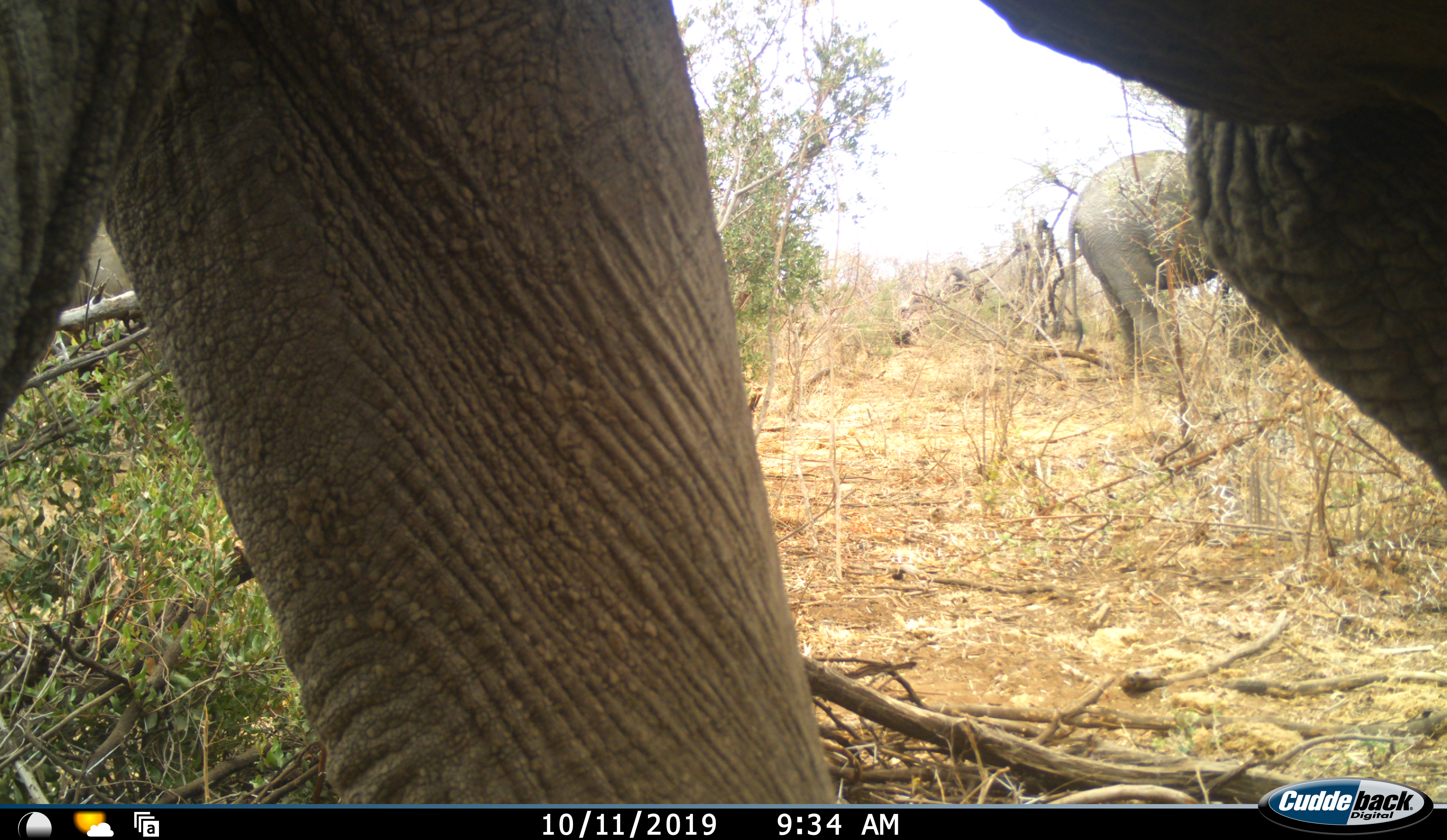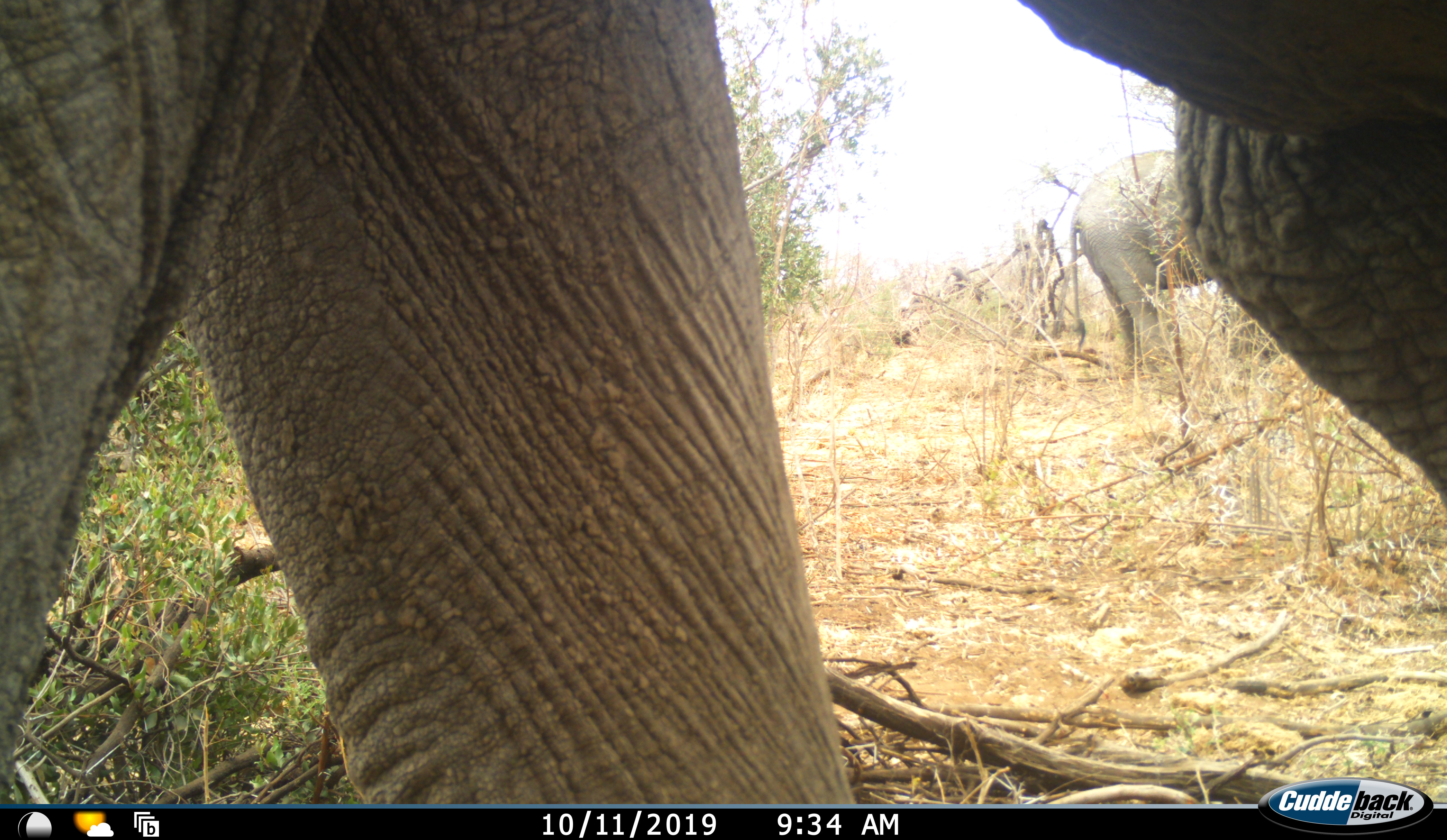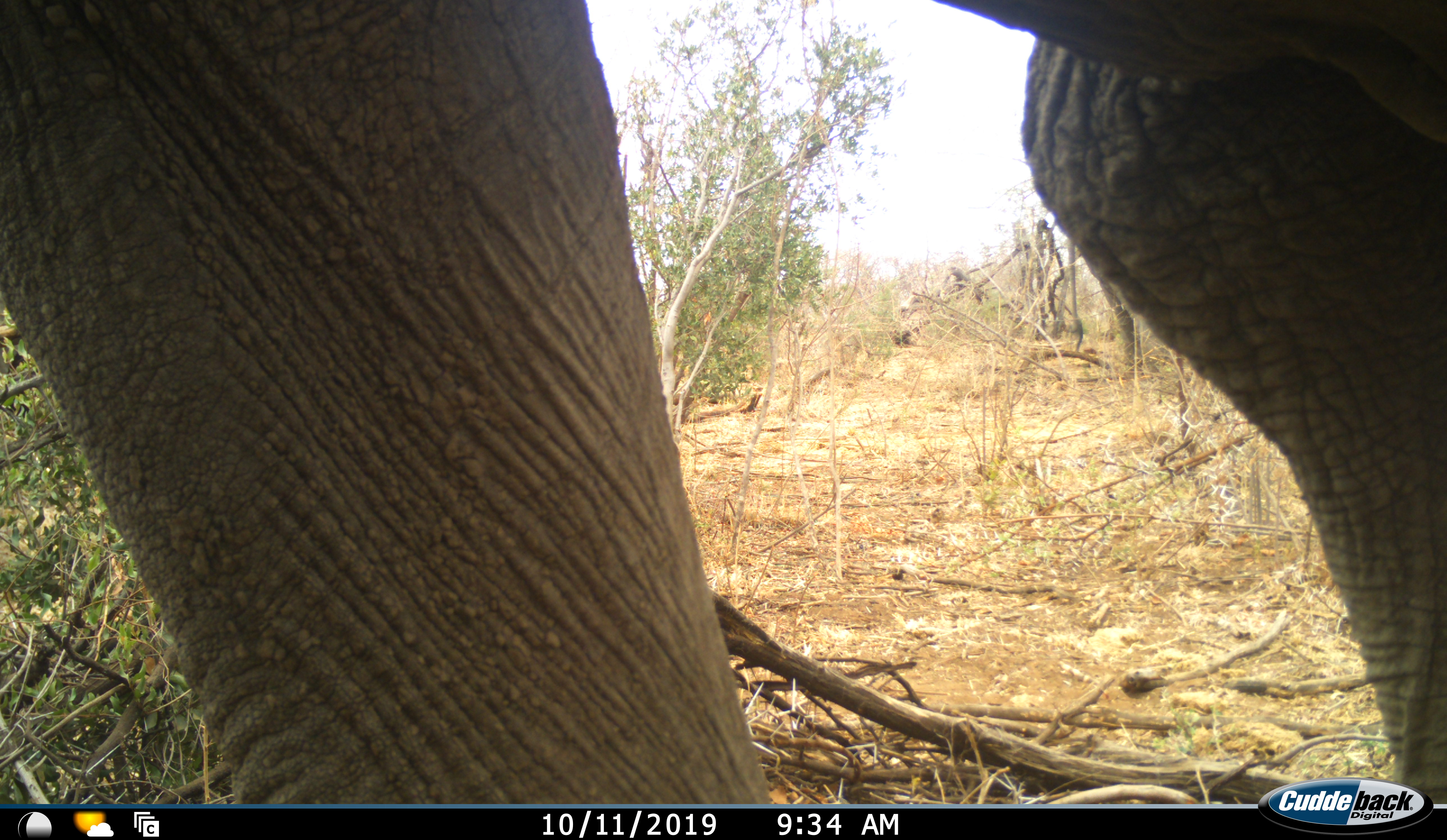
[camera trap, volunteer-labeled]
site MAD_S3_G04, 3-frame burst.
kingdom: Animalia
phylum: Chordata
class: Mammalia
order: Proboscidea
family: Elephantidae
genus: Loxodonta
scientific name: Loxodonta africana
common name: african bush elephant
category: elephant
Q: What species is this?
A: Elephant (african bush elephant) (Loxodonta africana).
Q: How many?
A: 2.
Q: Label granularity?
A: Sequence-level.